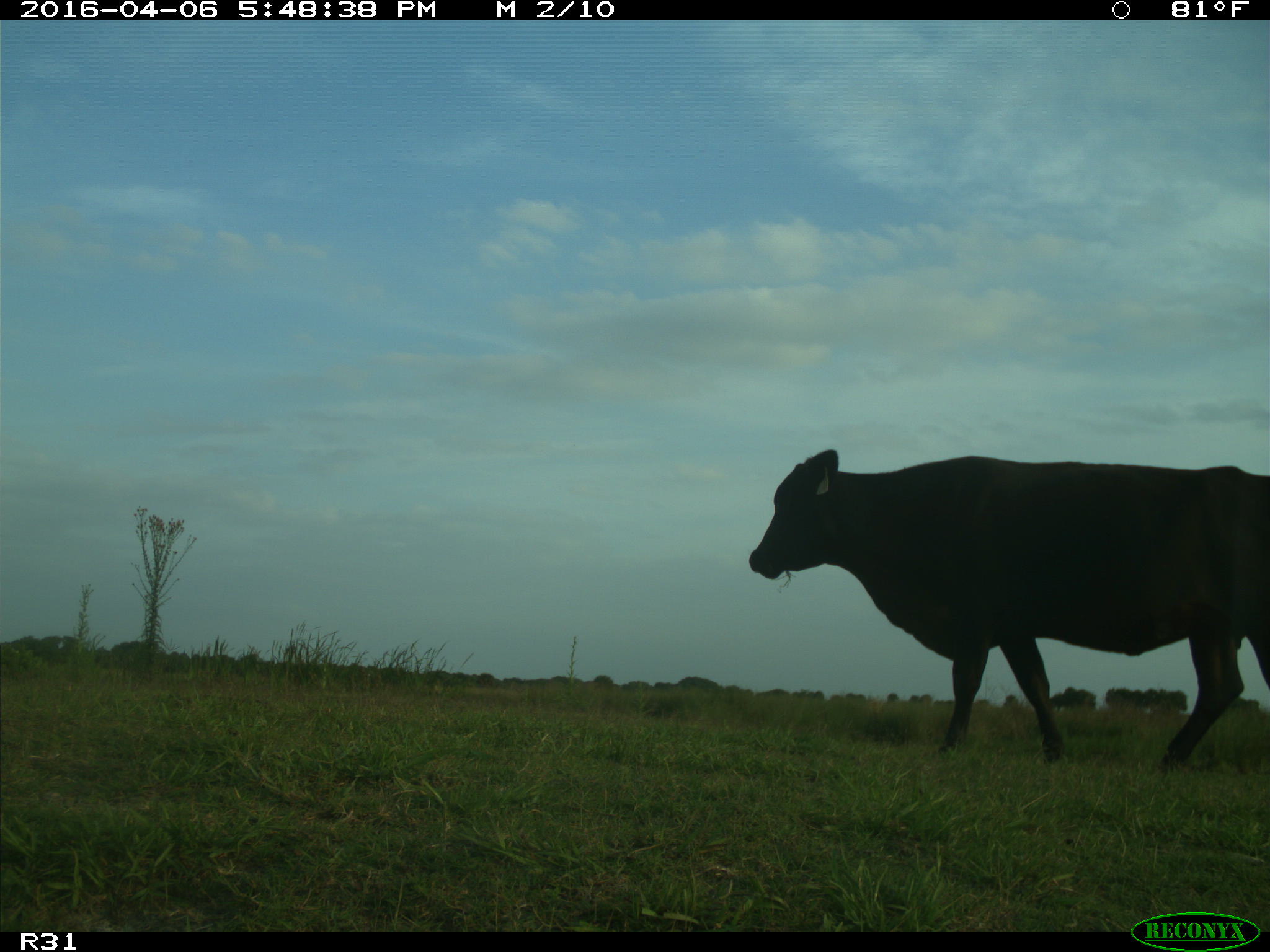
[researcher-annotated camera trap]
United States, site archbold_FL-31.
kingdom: Animalia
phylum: Chordata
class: Mammalia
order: Artiodactyla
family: Bovidae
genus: Bos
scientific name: Bos taurus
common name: domestic cow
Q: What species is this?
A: Bos taurus (domestic cow).